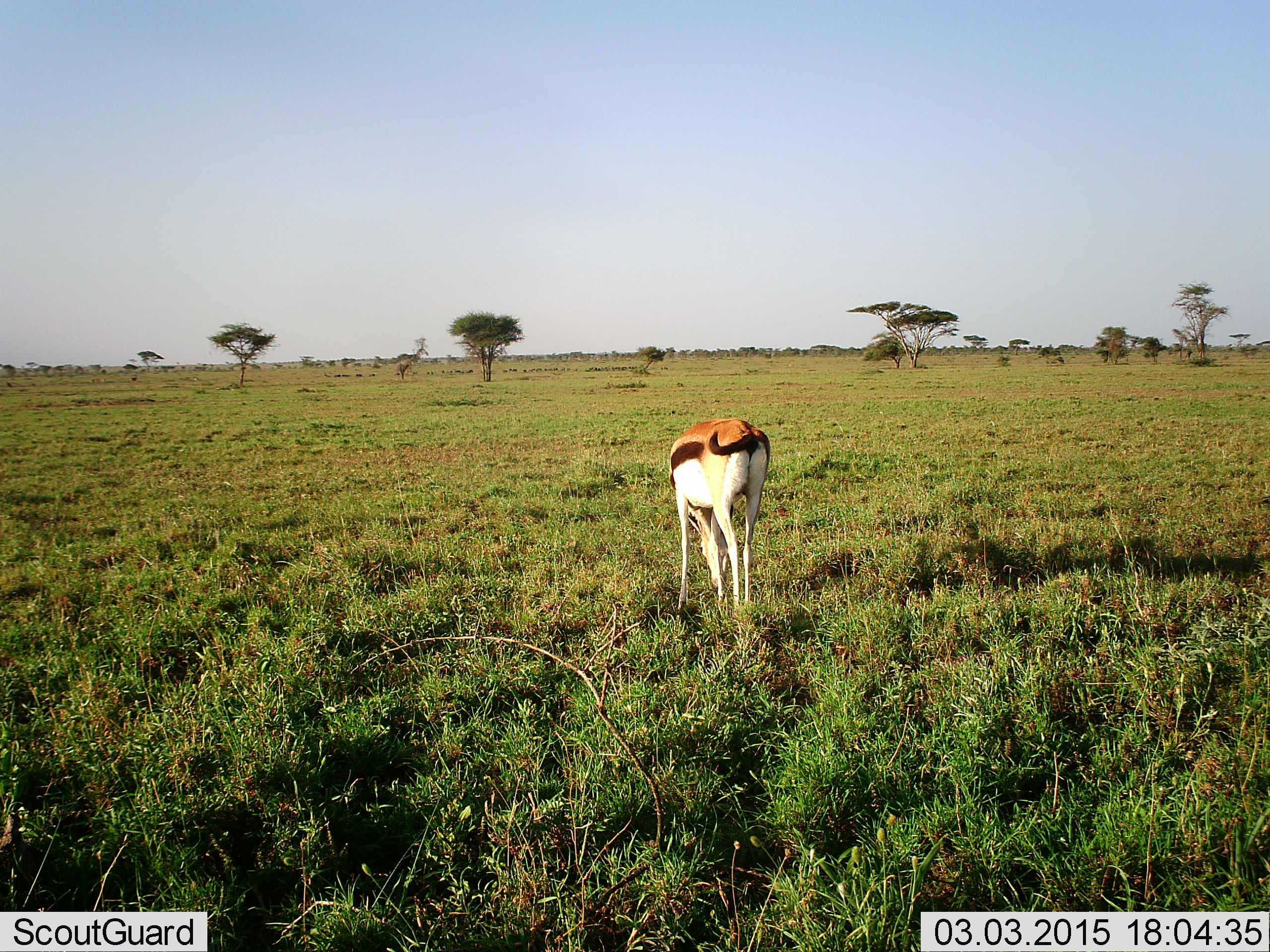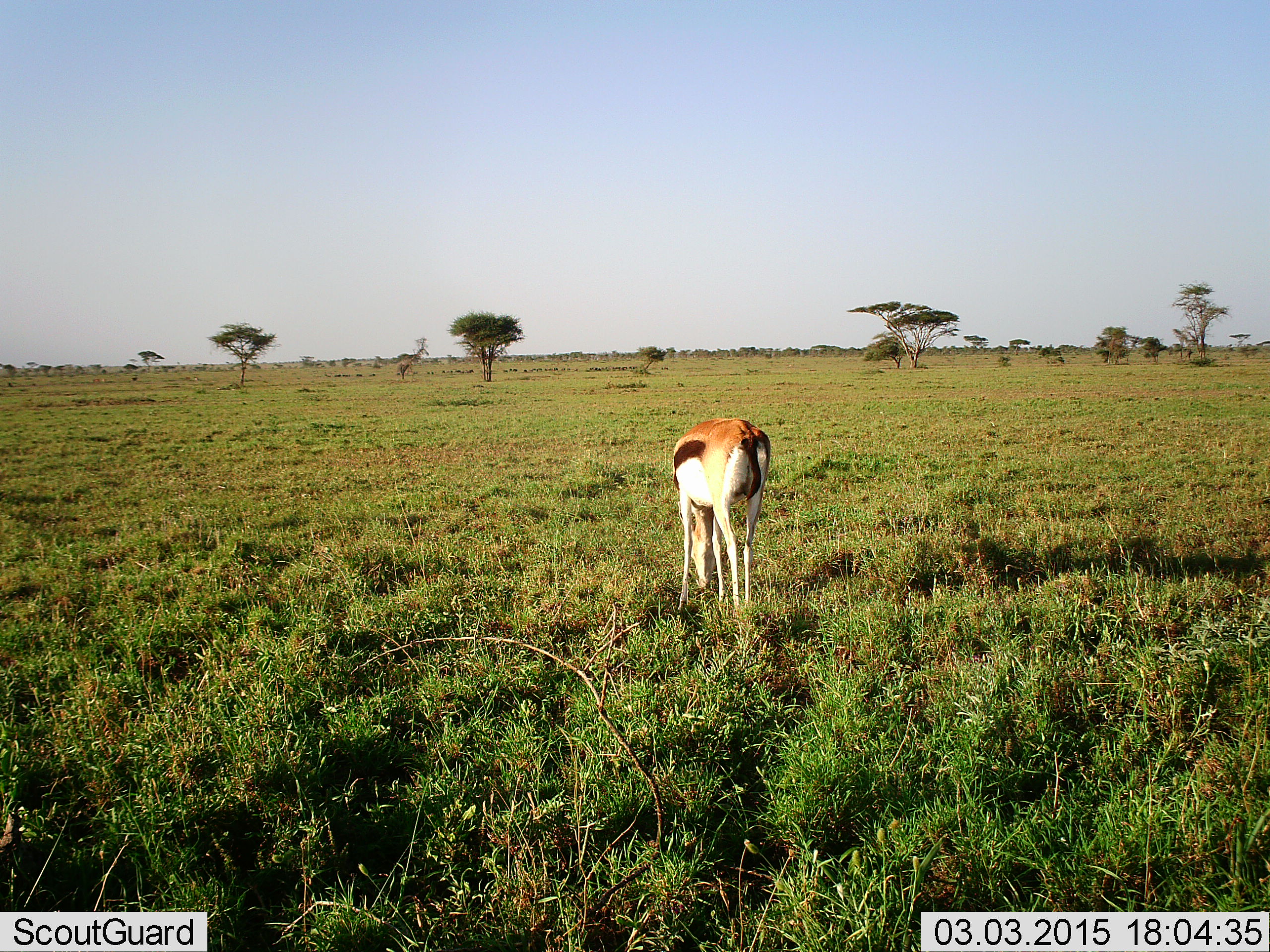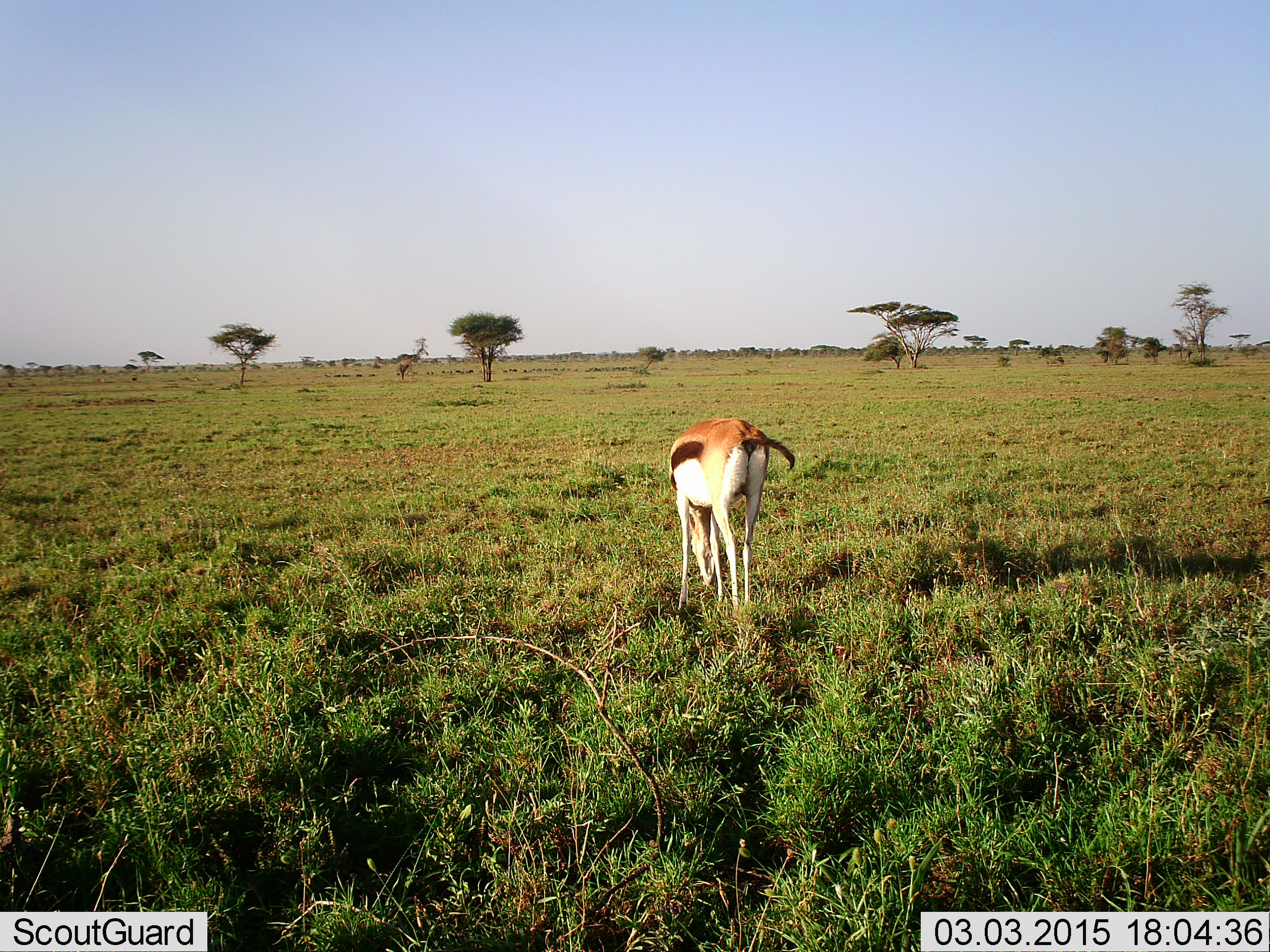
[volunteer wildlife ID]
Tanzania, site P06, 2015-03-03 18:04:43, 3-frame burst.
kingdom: Animalia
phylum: Chordata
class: Mammalia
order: Artiodactyla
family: Bovidae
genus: Eudorcas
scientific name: Eudorcas thomsonii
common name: thomson's gazelle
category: gazellethomsons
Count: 1.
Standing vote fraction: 0%.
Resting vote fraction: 0%.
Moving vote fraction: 0%.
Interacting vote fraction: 0%.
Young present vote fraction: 0%.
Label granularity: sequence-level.